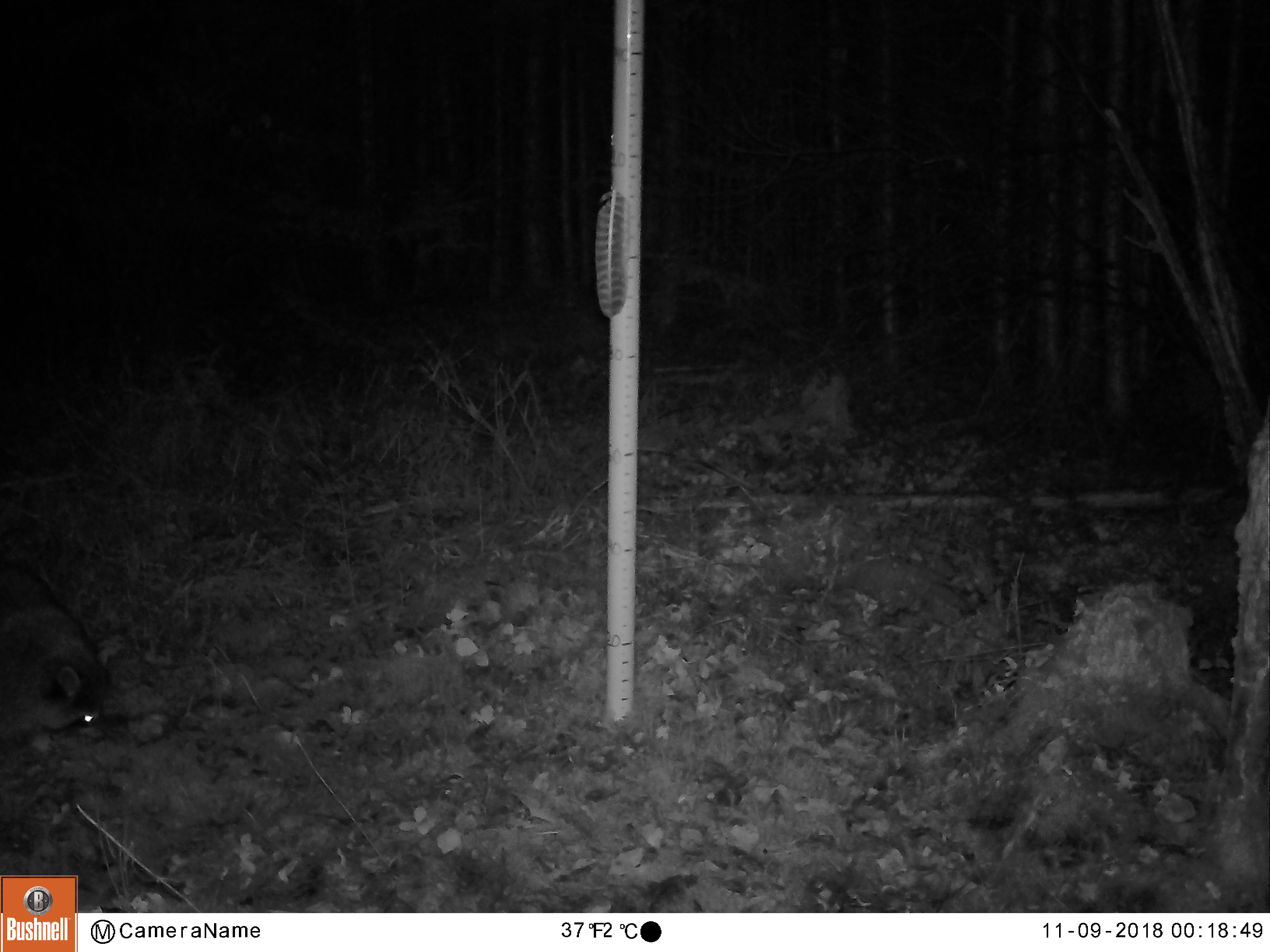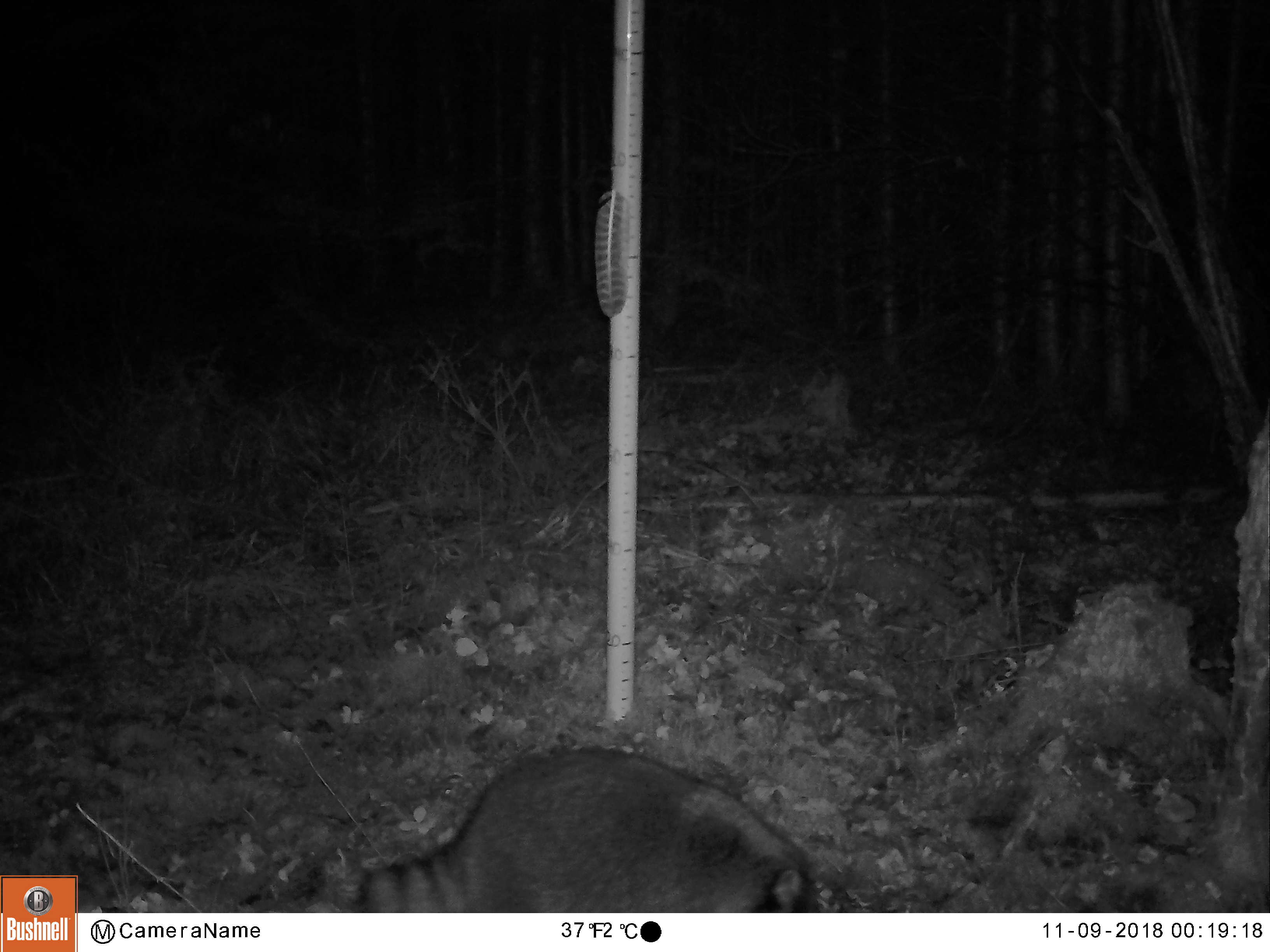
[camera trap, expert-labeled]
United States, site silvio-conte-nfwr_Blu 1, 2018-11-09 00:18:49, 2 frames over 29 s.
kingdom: Animalia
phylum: Chordata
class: Mammalia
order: Carnivora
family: Procyonidae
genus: Procyon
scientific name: Procyon lotor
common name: raccoon